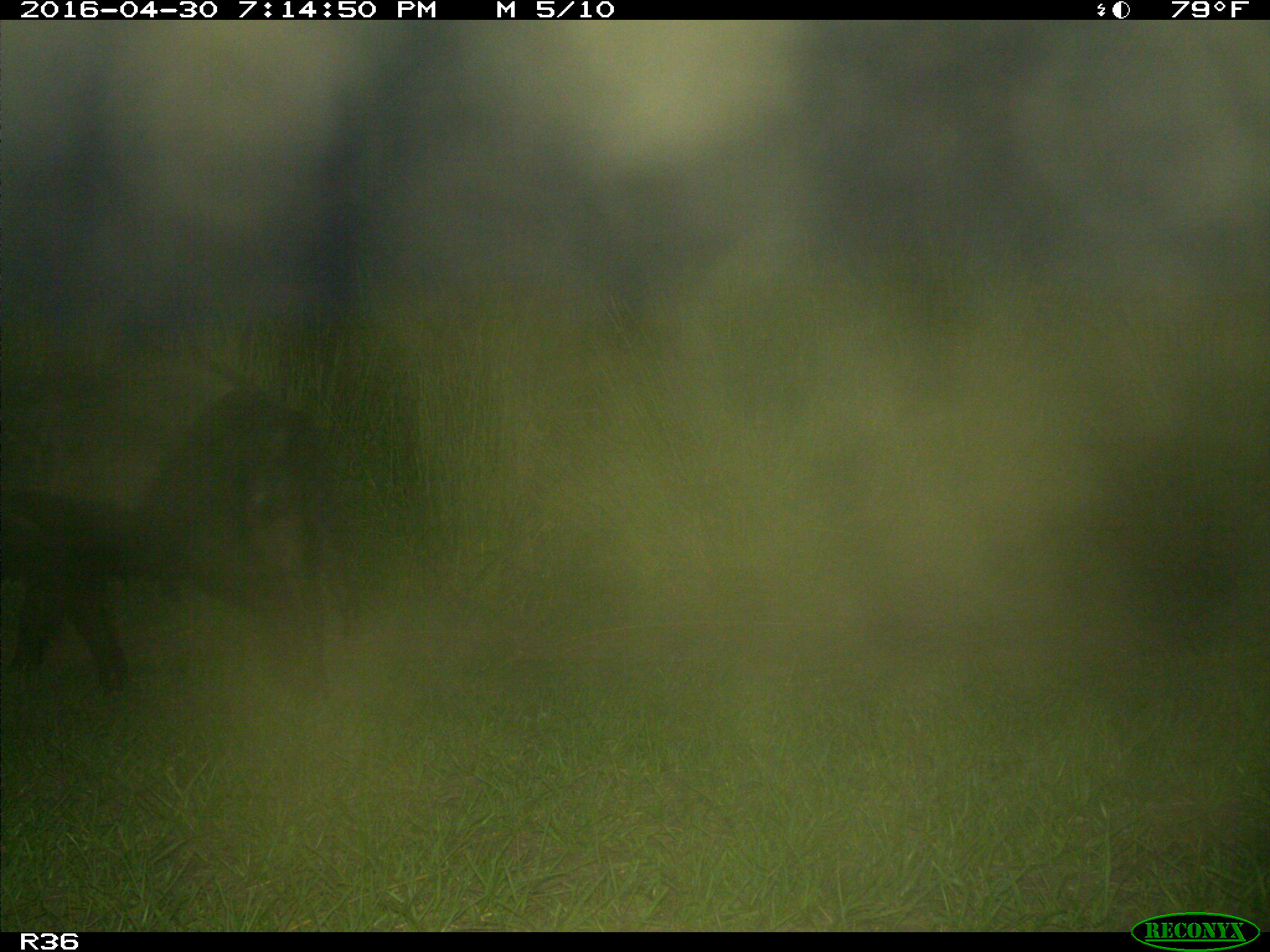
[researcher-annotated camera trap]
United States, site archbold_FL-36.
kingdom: Animalia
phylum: Chordata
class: Mammalia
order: Artiodactyla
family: Suidae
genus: Sus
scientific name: Sus scrofa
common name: wild boar